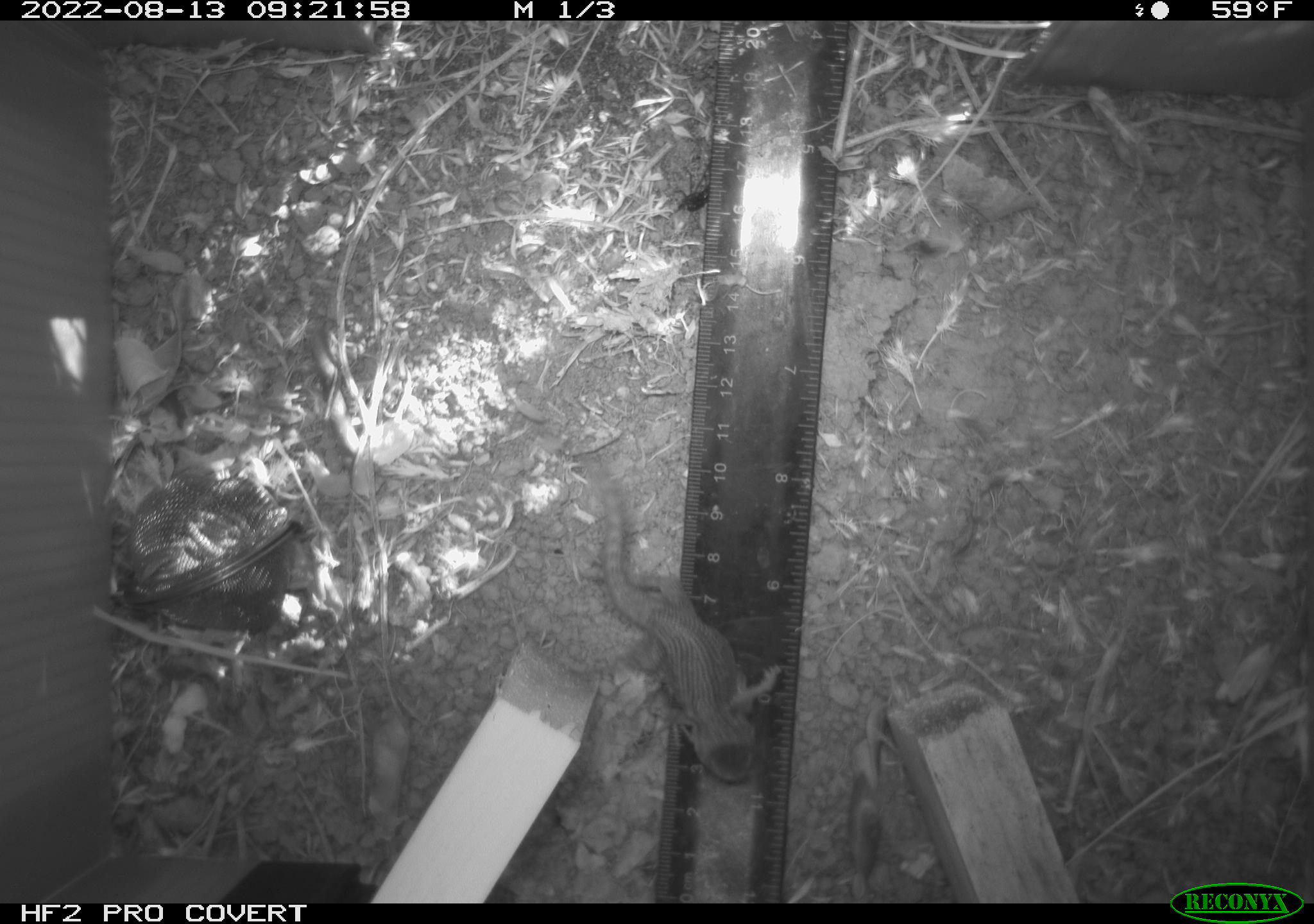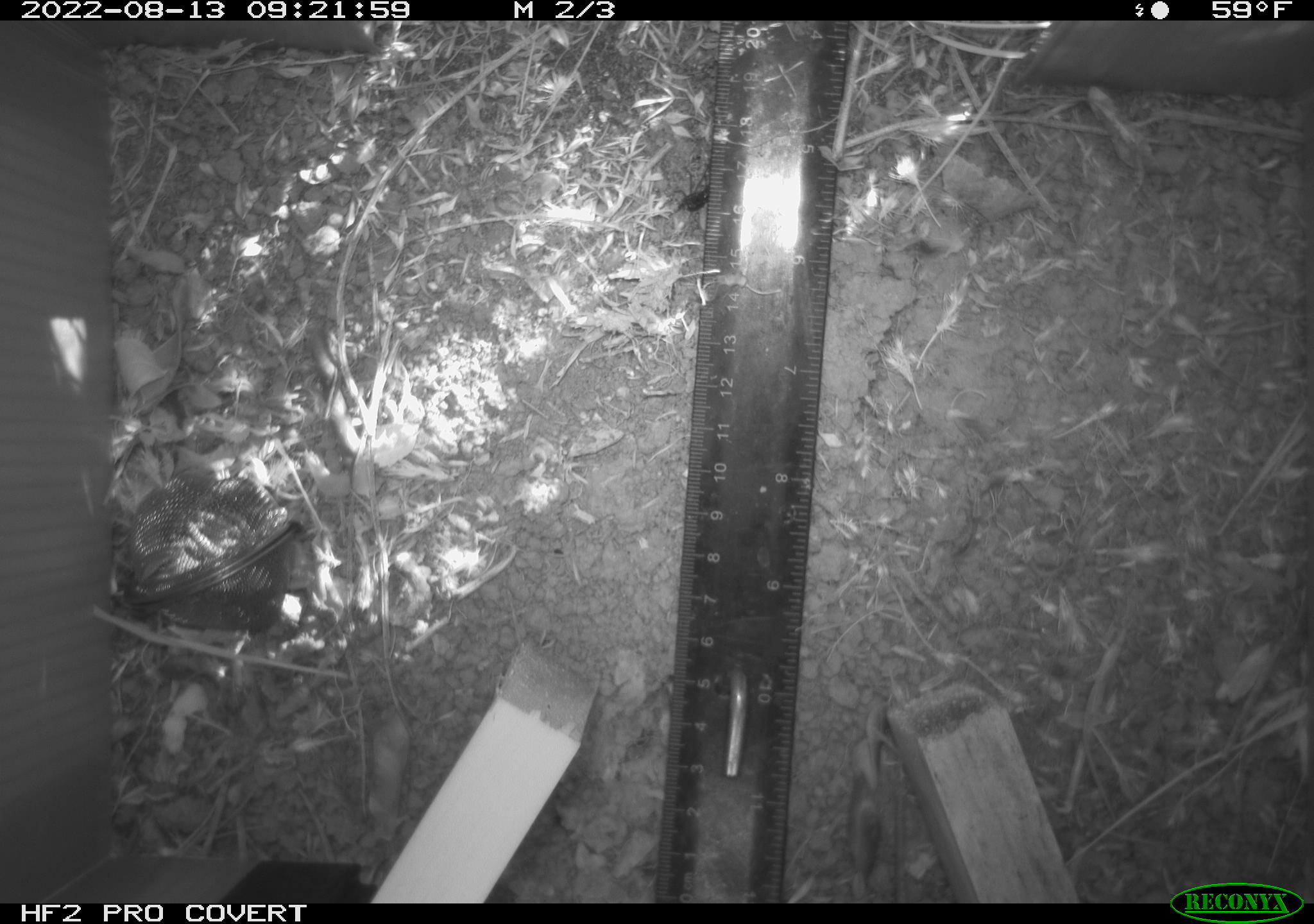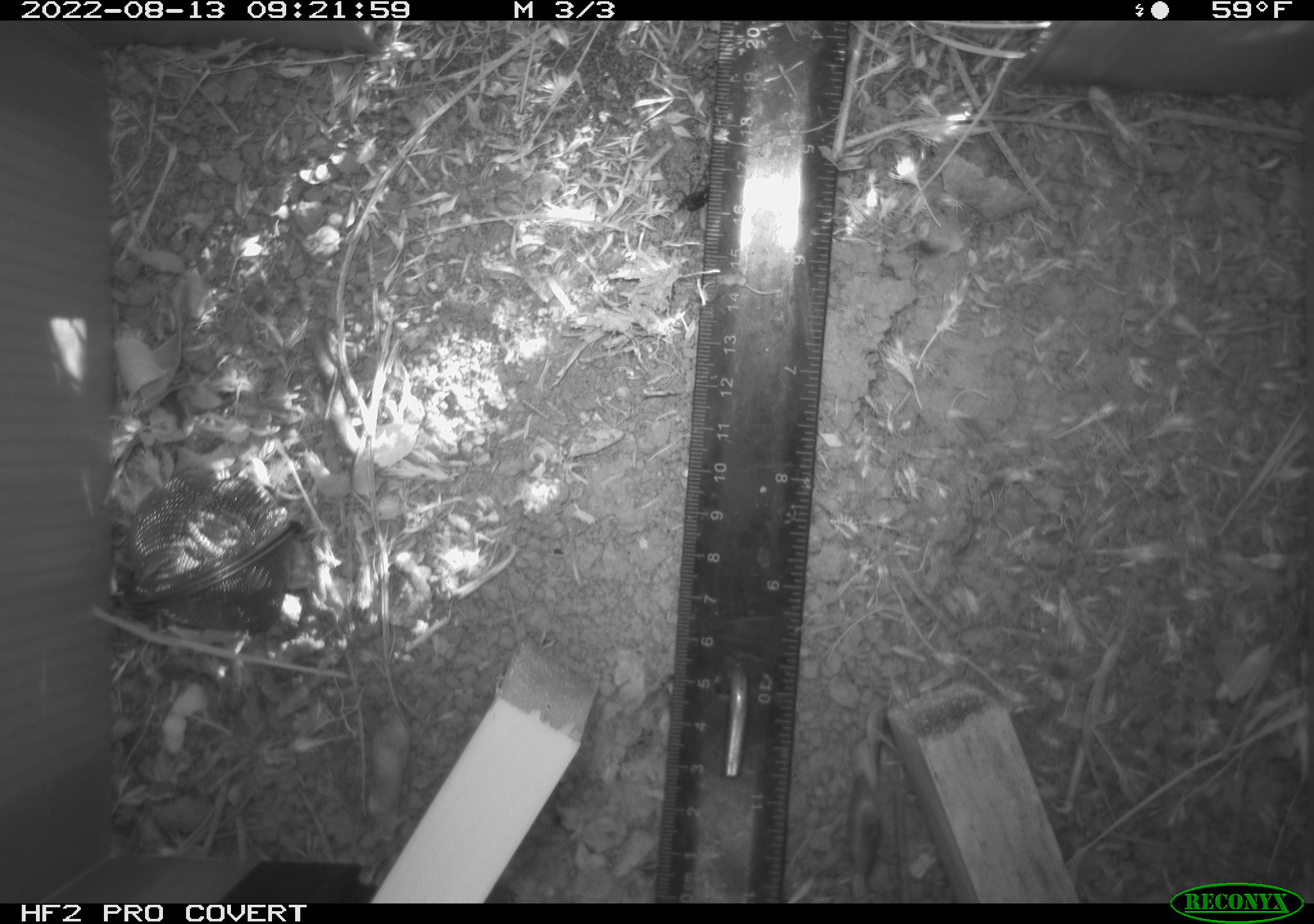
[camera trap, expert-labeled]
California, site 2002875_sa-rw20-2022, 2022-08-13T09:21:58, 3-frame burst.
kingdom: Animalia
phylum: Chordata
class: Reptilia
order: Squamata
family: Phrynosomatidae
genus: Sceloporus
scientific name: Sceloporus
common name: spiny lizards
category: sceloporus species